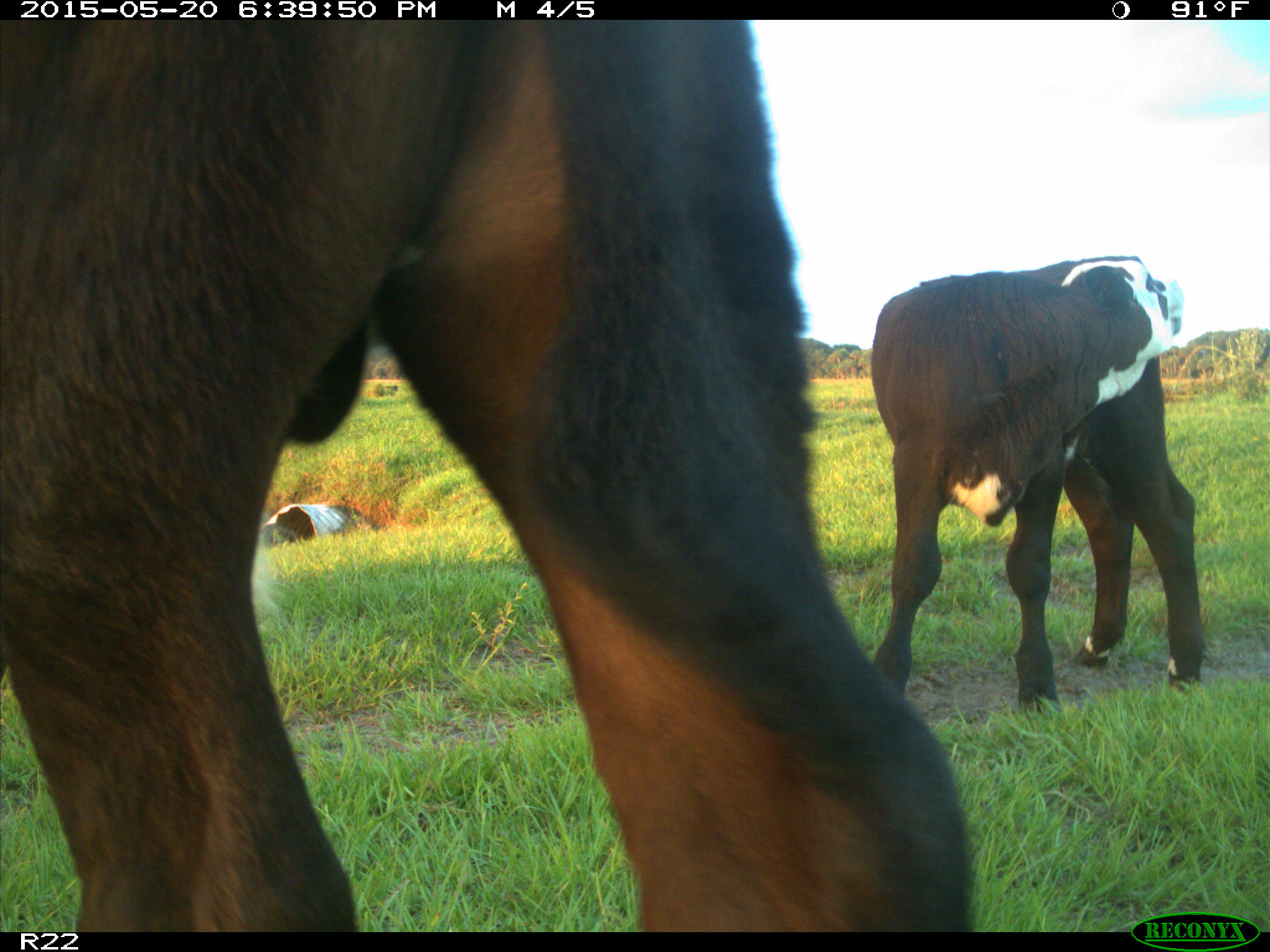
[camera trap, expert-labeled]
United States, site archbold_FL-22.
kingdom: Animalia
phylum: Chordata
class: Mammalia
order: Artiodactyla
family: Bovidae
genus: Bos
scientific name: Bos taurus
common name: domestic cow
Bos taurus (domestic cow).